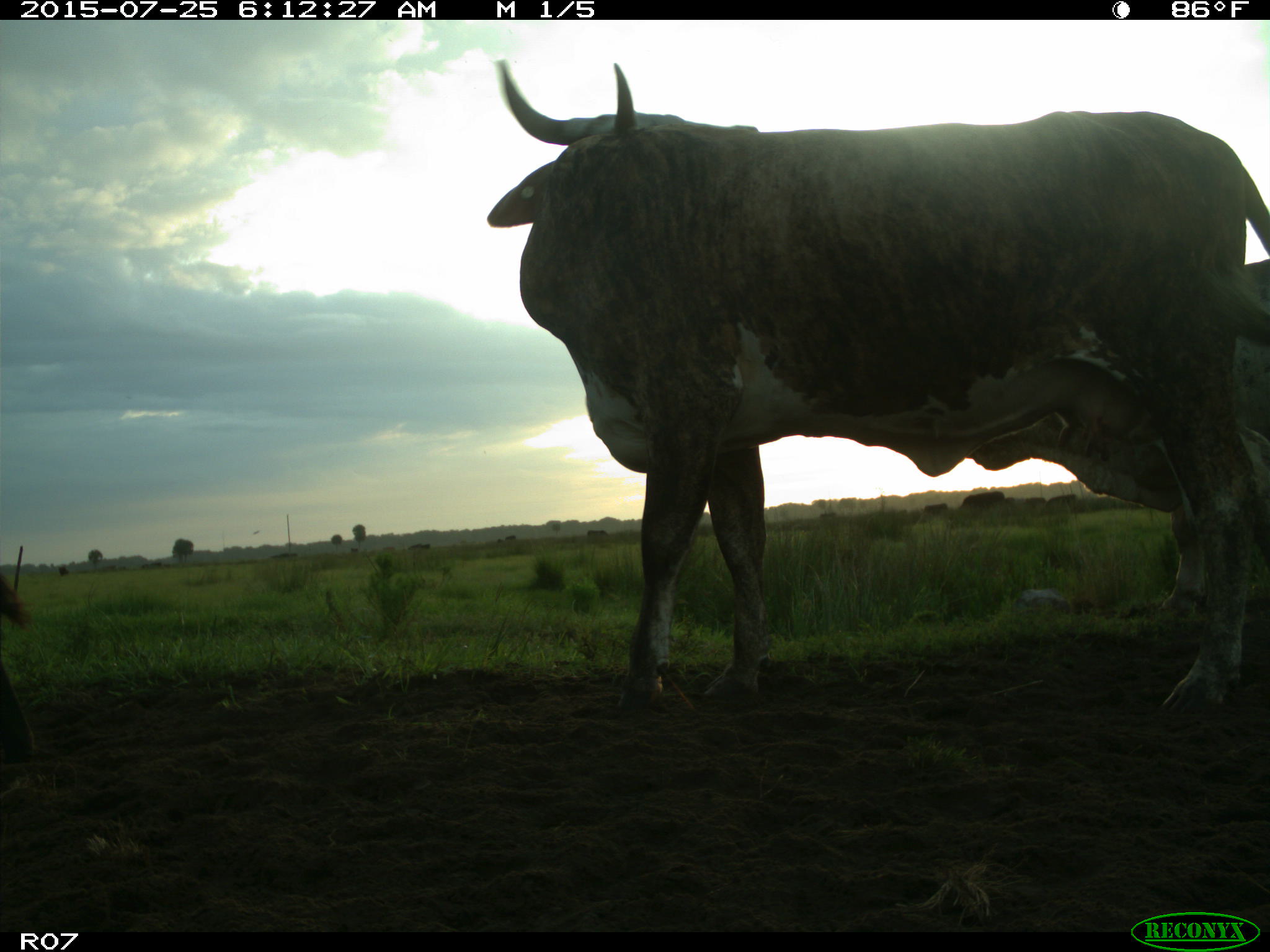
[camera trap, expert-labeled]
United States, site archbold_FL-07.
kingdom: Animalia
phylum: Chordata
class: Mammalia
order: Artiodactyla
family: Bovidae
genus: Bos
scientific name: Bos taurus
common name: domestic cow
Bos taurus (domestic cow).